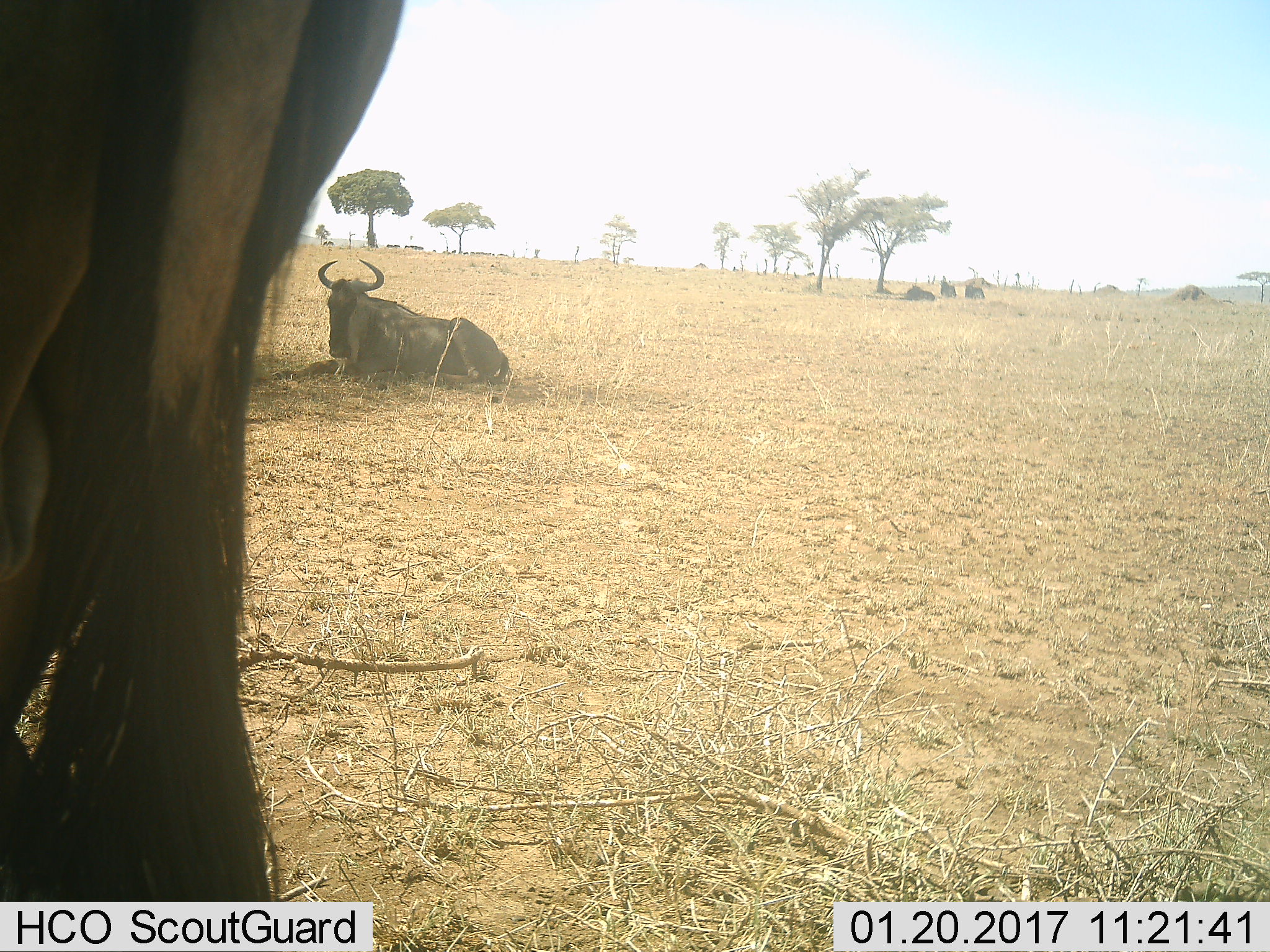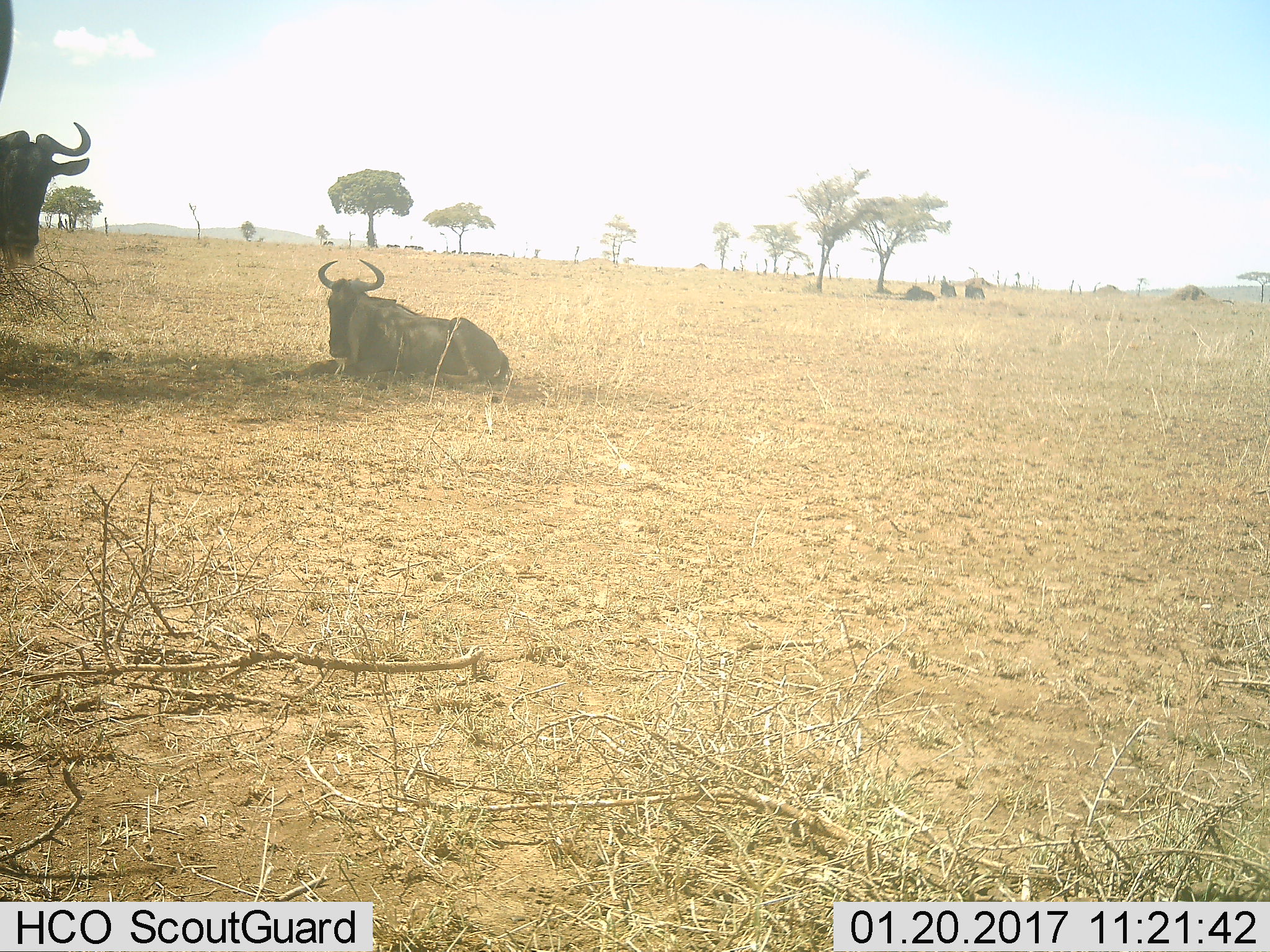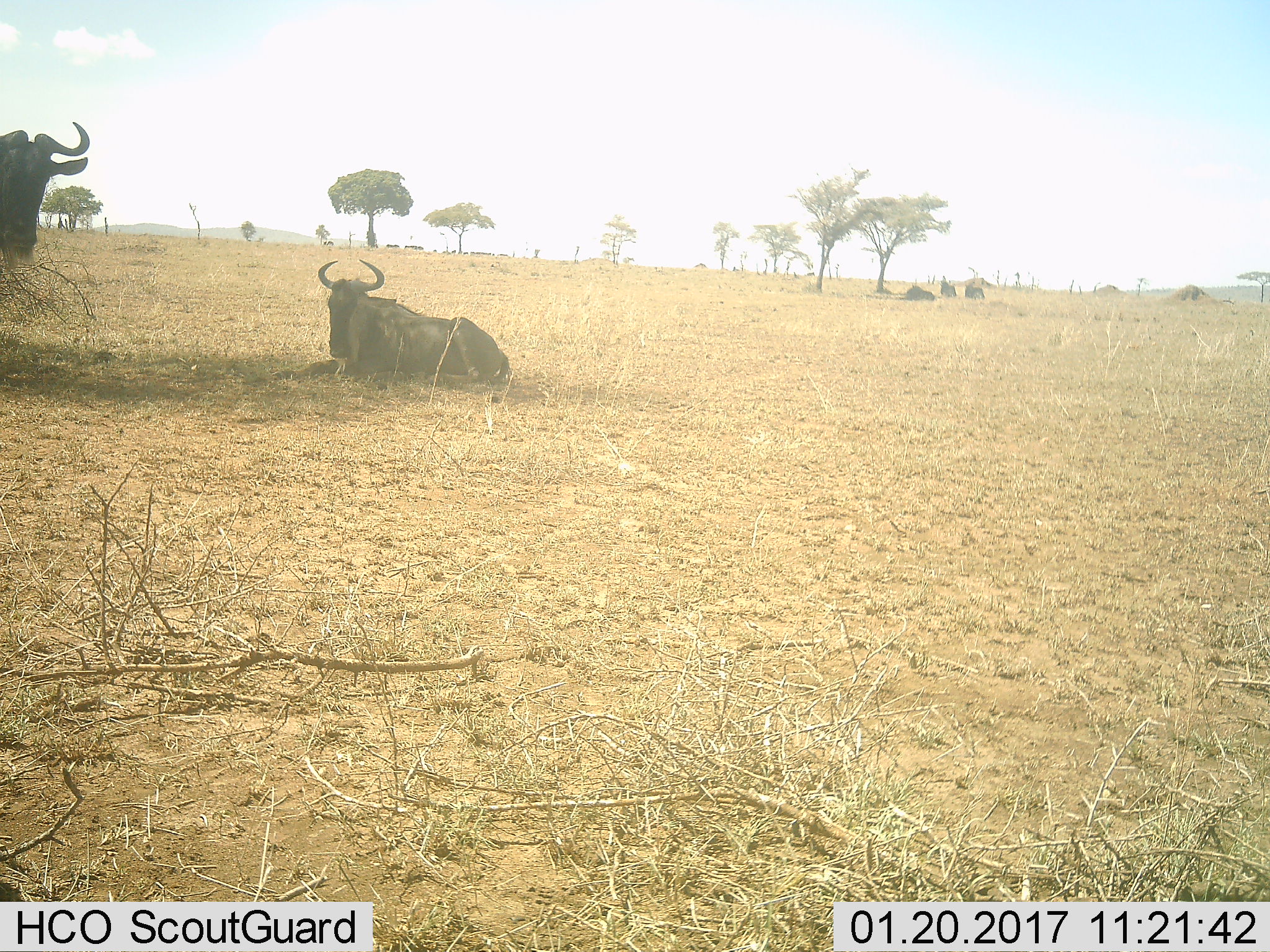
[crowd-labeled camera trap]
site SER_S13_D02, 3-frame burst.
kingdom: Animalia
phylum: Chordata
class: Mammalia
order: Artiodactyla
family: Bovidae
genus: Connochaetes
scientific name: Connochaetes taurinus taurinus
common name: blue wildebeest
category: wildebeestblue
Wildebeestblue (blue wildebeest) (Connochaetes taurinus taurinus), count 2. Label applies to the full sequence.